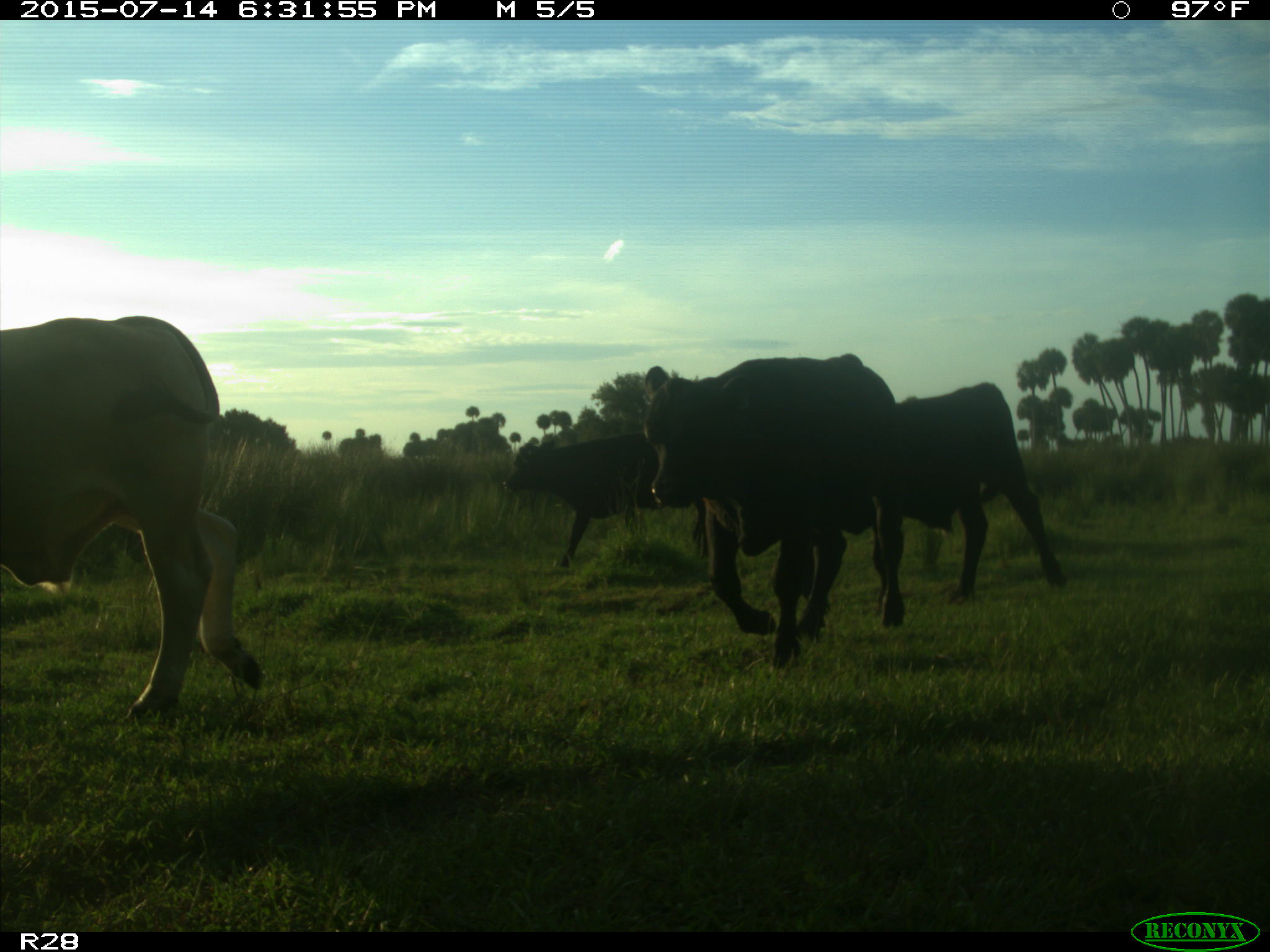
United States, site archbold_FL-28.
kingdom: Animalia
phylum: Chordata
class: Mammalia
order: Artiodactyla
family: Bovidae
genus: Bos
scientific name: Bos taurus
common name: domestic cow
Bos taurus (domestic cow).